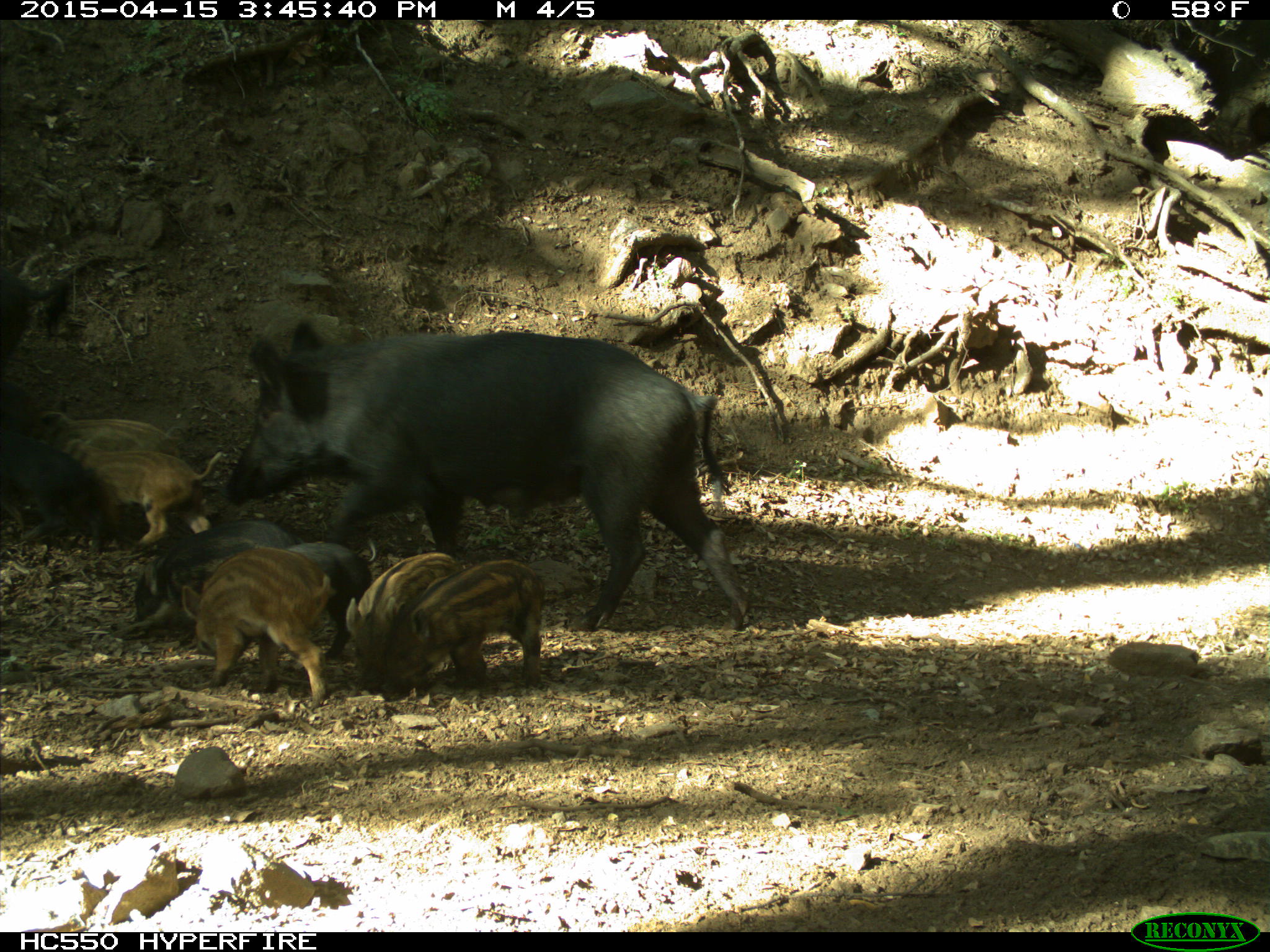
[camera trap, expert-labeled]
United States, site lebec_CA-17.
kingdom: Animalia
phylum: Chordata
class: Mammalia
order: Artiodactyla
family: Suidae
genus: Sus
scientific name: Sus scrofa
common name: wild boar